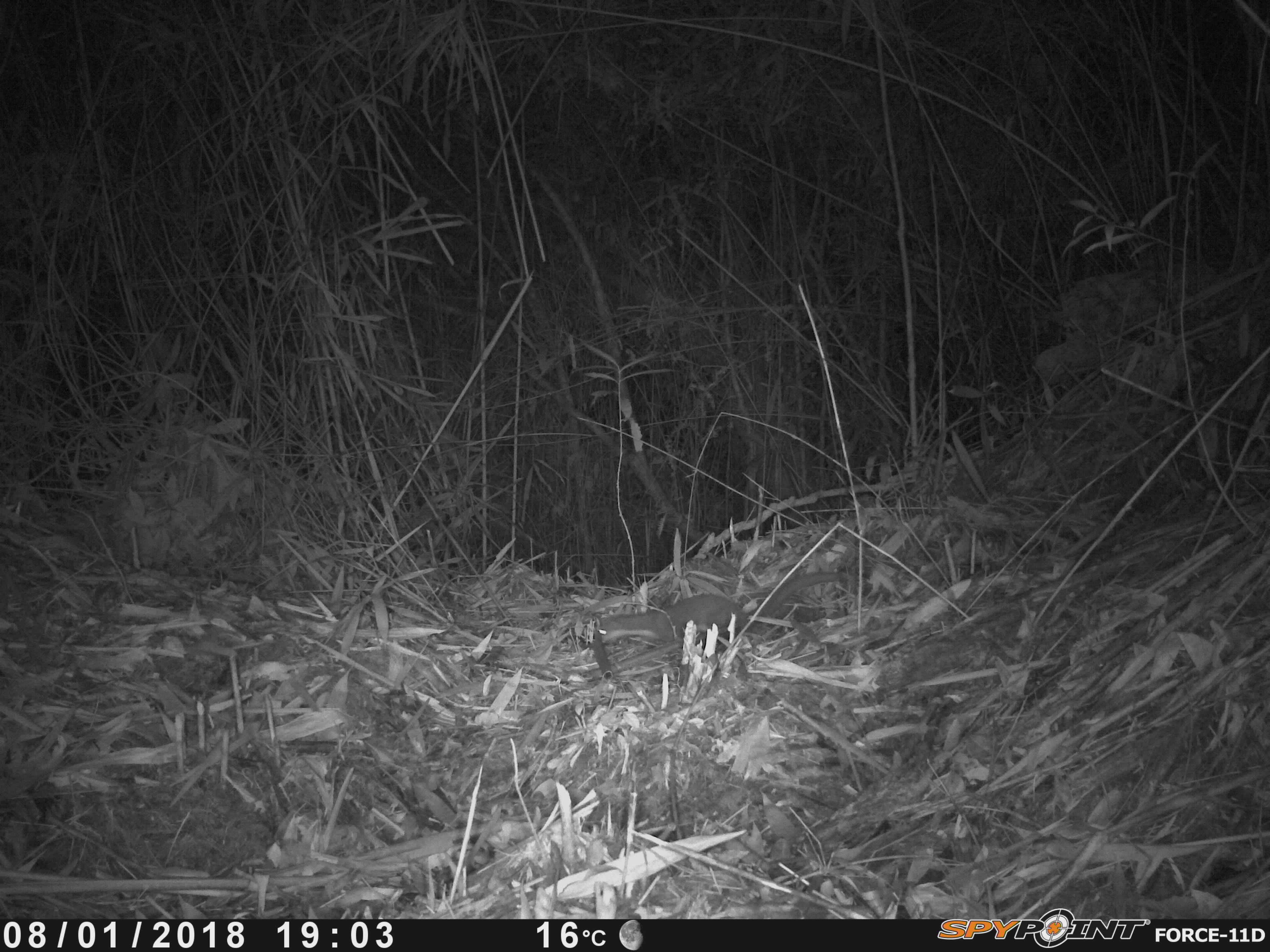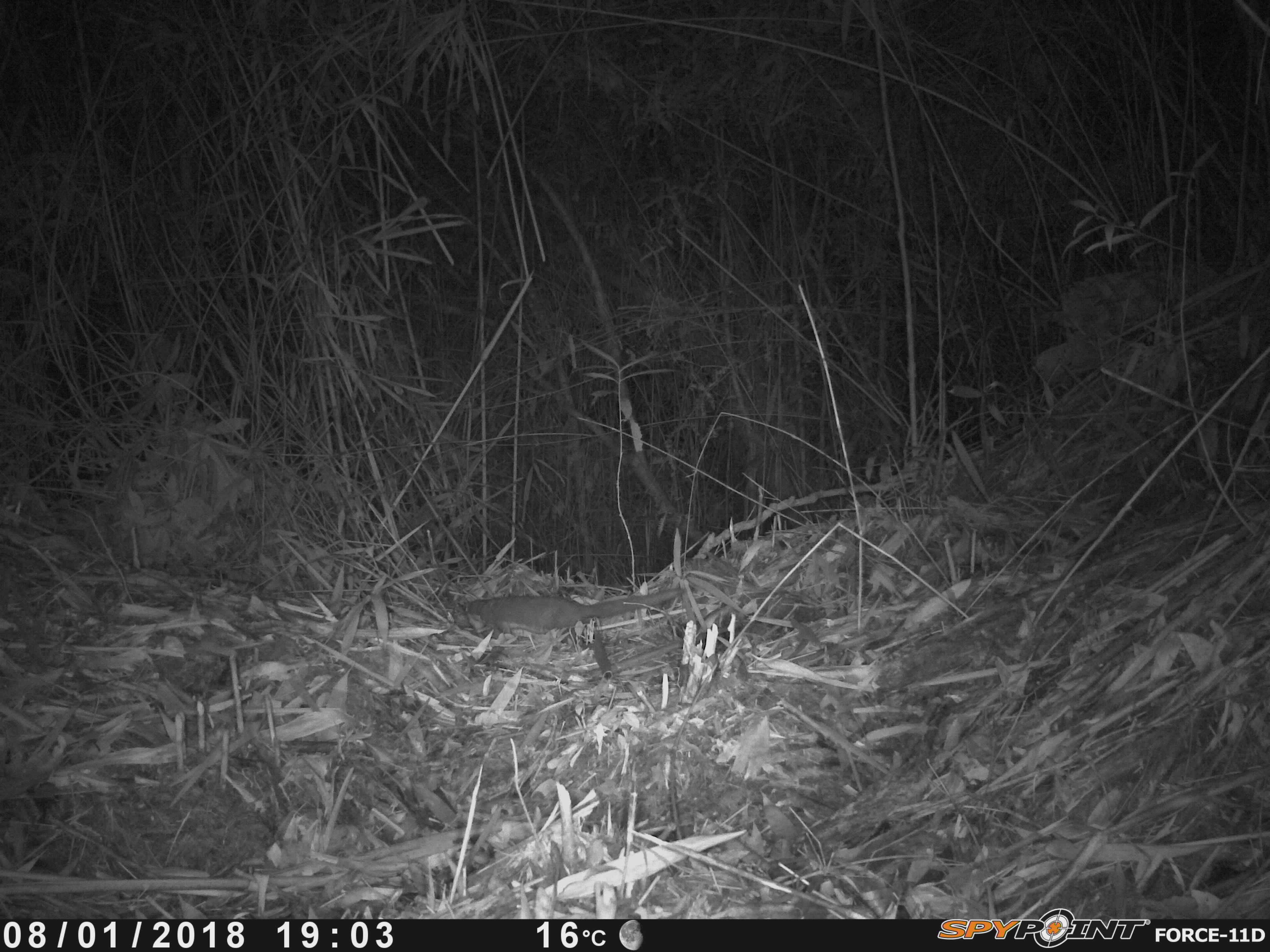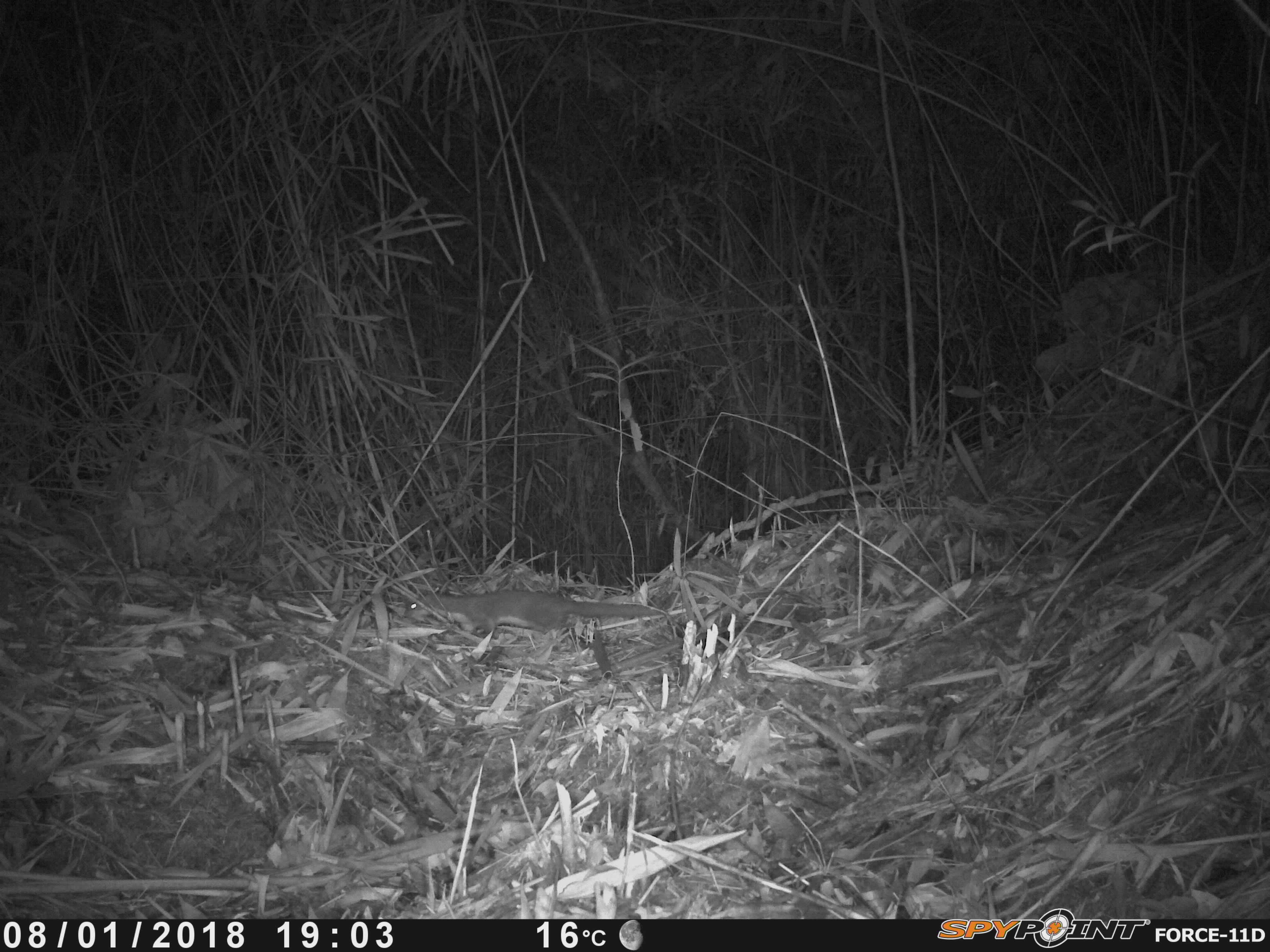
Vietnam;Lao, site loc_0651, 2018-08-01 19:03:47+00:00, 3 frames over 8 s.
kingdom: Animalia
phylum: Chordata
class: Mammalia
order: Carnivora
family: Mustelidae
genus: Mustela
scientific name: Mustela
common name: weasel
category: unidentified weasel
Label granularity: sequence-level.